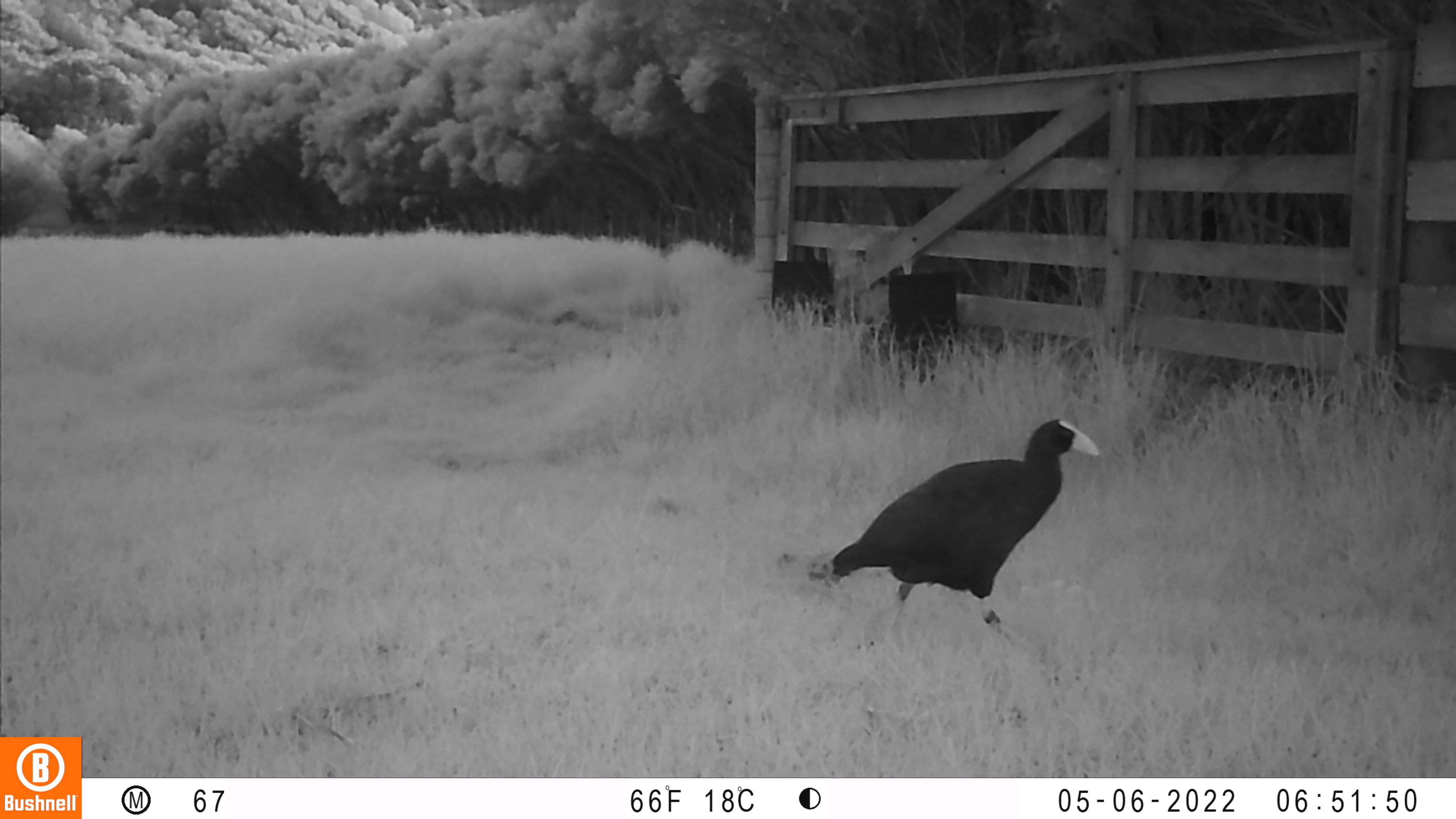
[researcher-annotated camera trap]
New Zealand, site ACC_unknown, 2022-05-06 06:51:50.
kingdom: Animalia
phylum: Chordata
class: Aves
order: Gruiformes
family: Rallidae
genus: Porphyrio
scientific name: Porphyrio melanotus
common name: australasian swamphen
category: pukeko